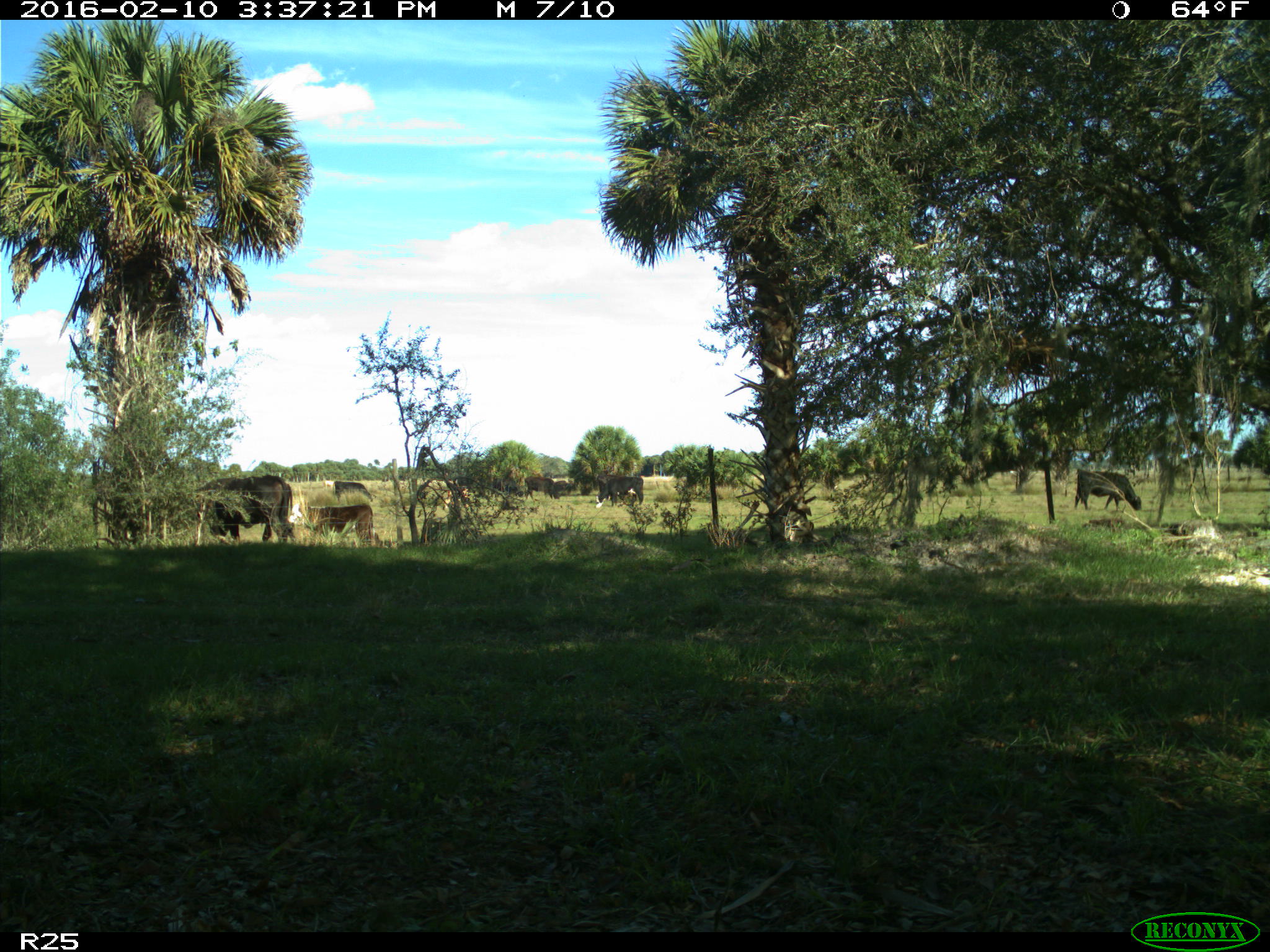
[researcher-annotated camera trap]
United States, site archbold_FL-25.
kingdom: Animalia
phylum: Chordata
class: Mammalia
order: Artiodactyla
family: Bovidae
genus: Bos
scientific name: Bos taurus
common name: domestic cow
Bos taurus (domestic cow).